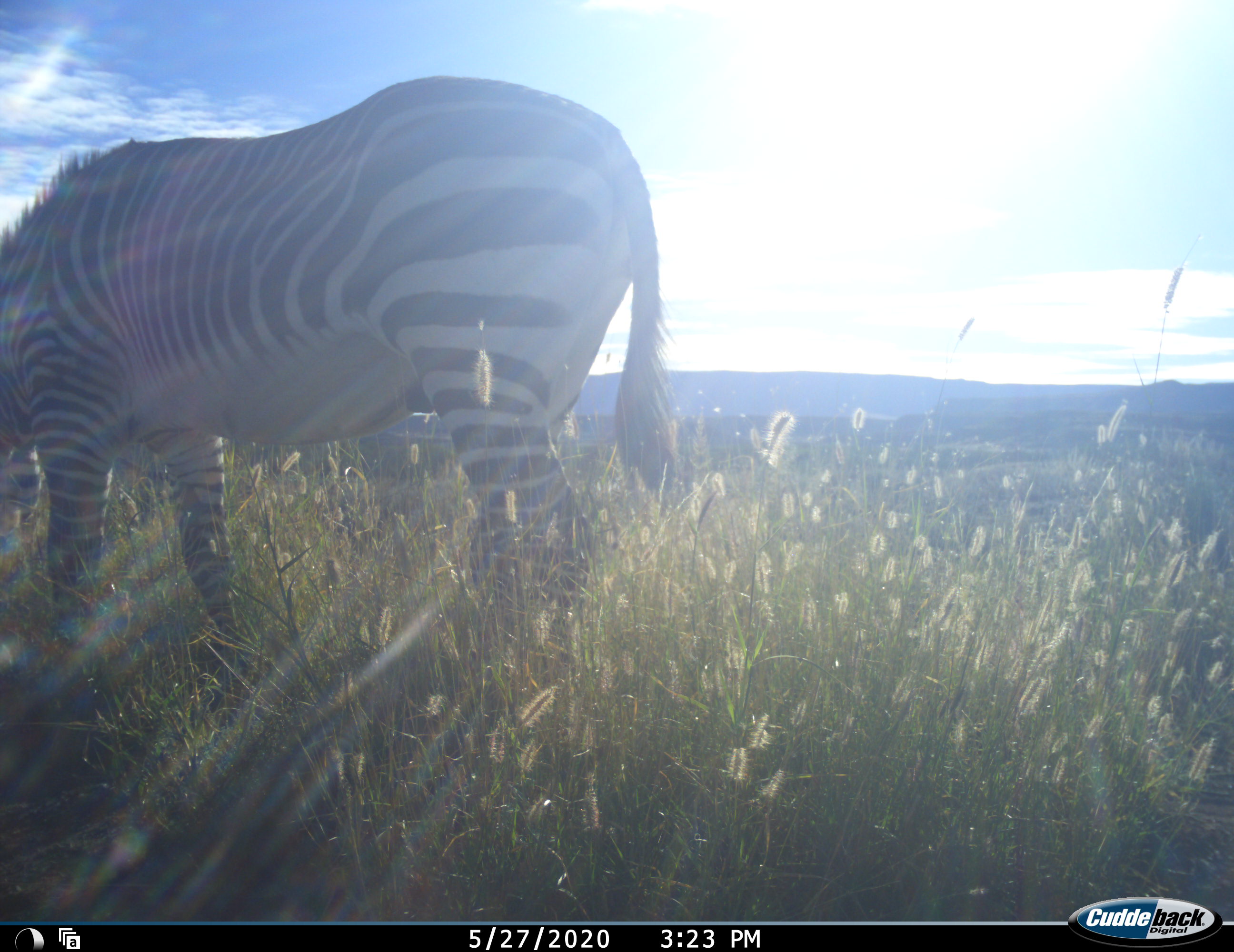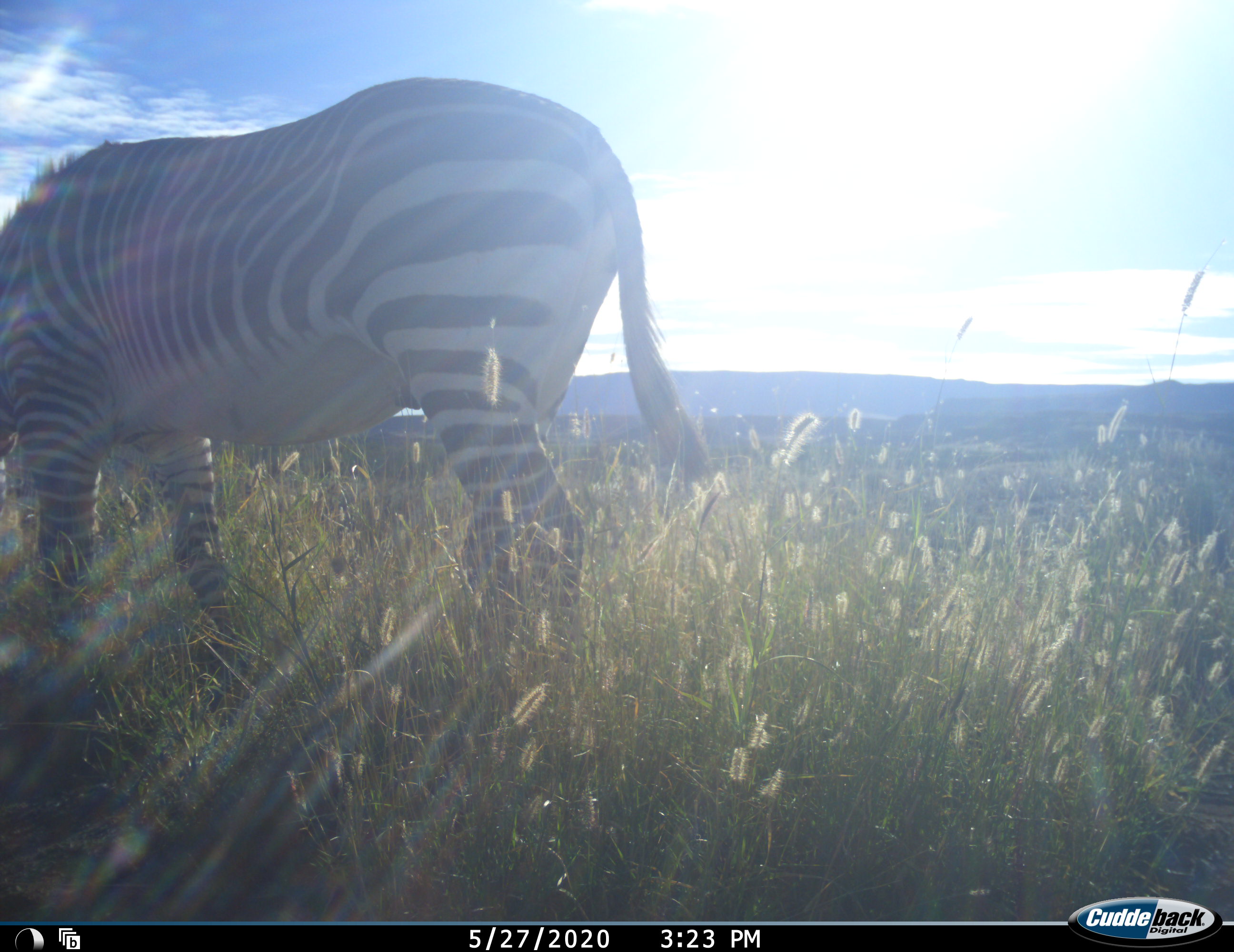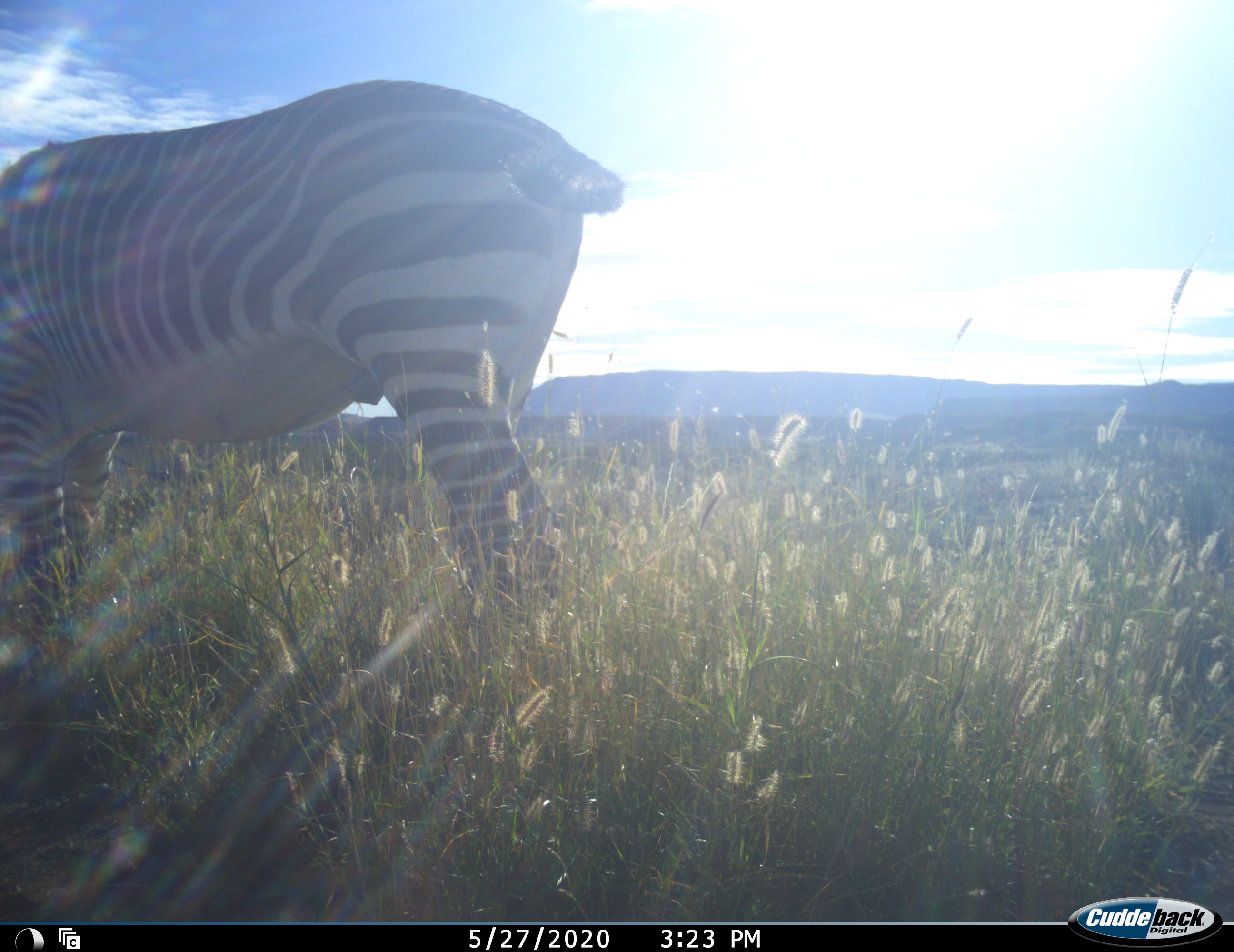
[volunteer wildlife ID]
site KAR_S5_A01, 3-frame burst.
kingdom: Animalia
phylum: Chordata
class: Mammalia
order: Perissodactyla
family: Equidae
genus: Equus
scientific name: Equus zebra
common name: mountain zebra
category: zebramountain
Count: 1.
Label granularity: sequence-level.